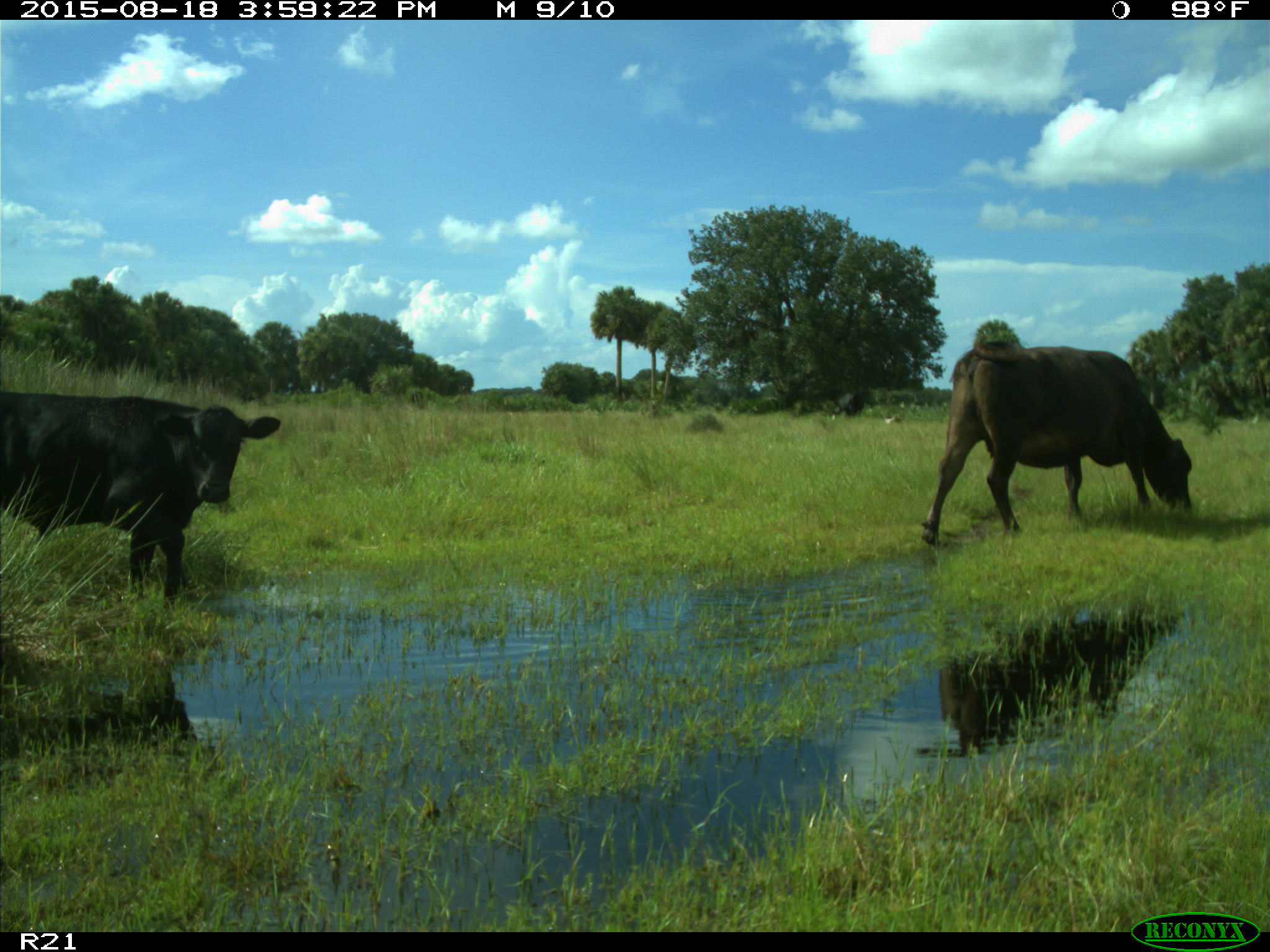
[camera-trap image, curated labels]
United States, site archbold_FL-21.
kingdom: Animalia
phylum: Chordata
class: Mammalia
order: Artiodactyla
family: Bovidae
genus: Bos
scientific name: Bos taurus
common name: domestic cow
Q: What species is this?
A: Bos taurus (domestic cow).